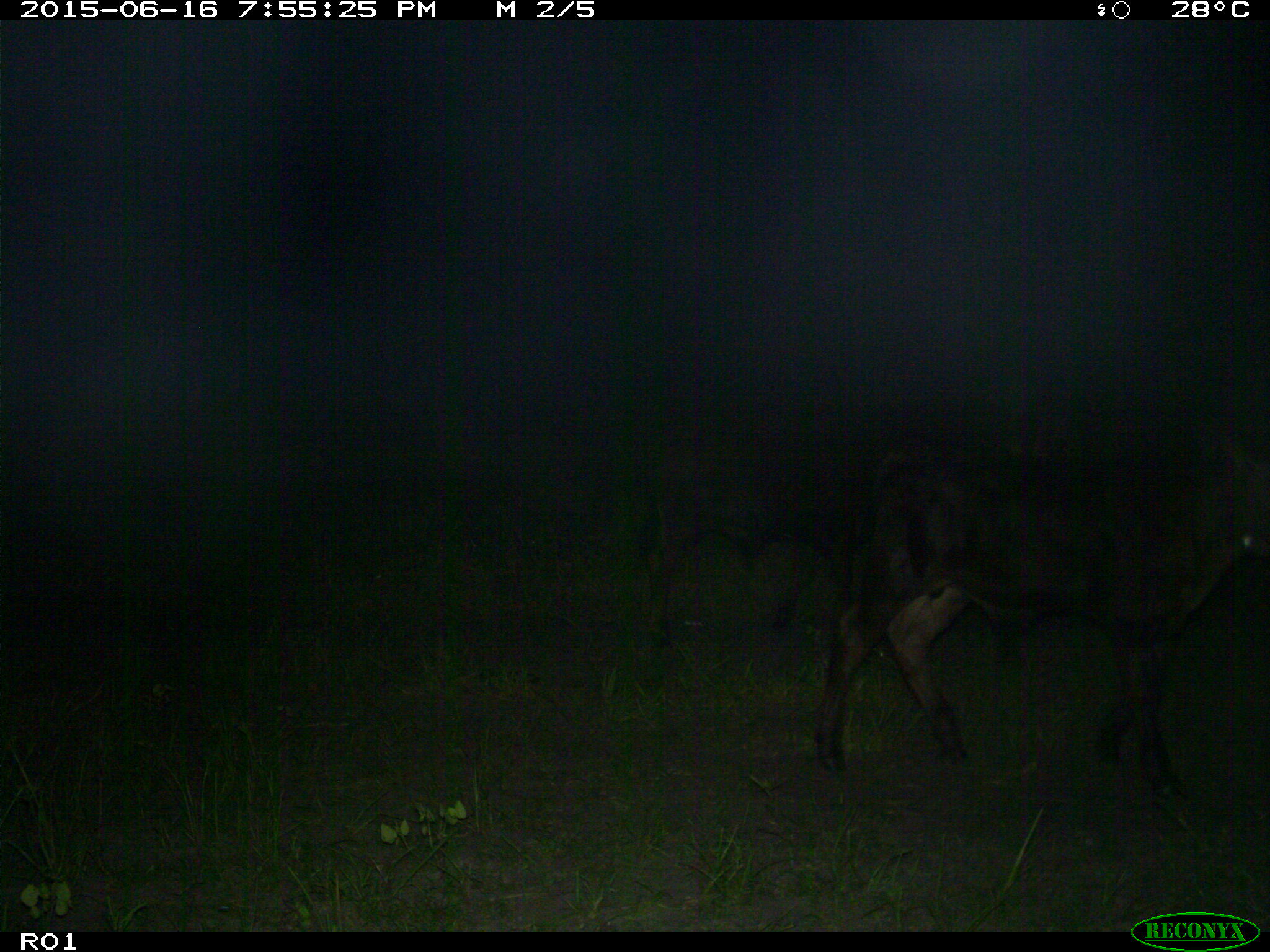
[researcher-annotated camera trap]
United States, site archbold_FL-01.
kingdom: Animalia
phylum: Chordata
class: Mammalia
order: Artiodactyla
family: Bovidae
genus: Bos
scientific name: Bos taurus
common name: domestic cow